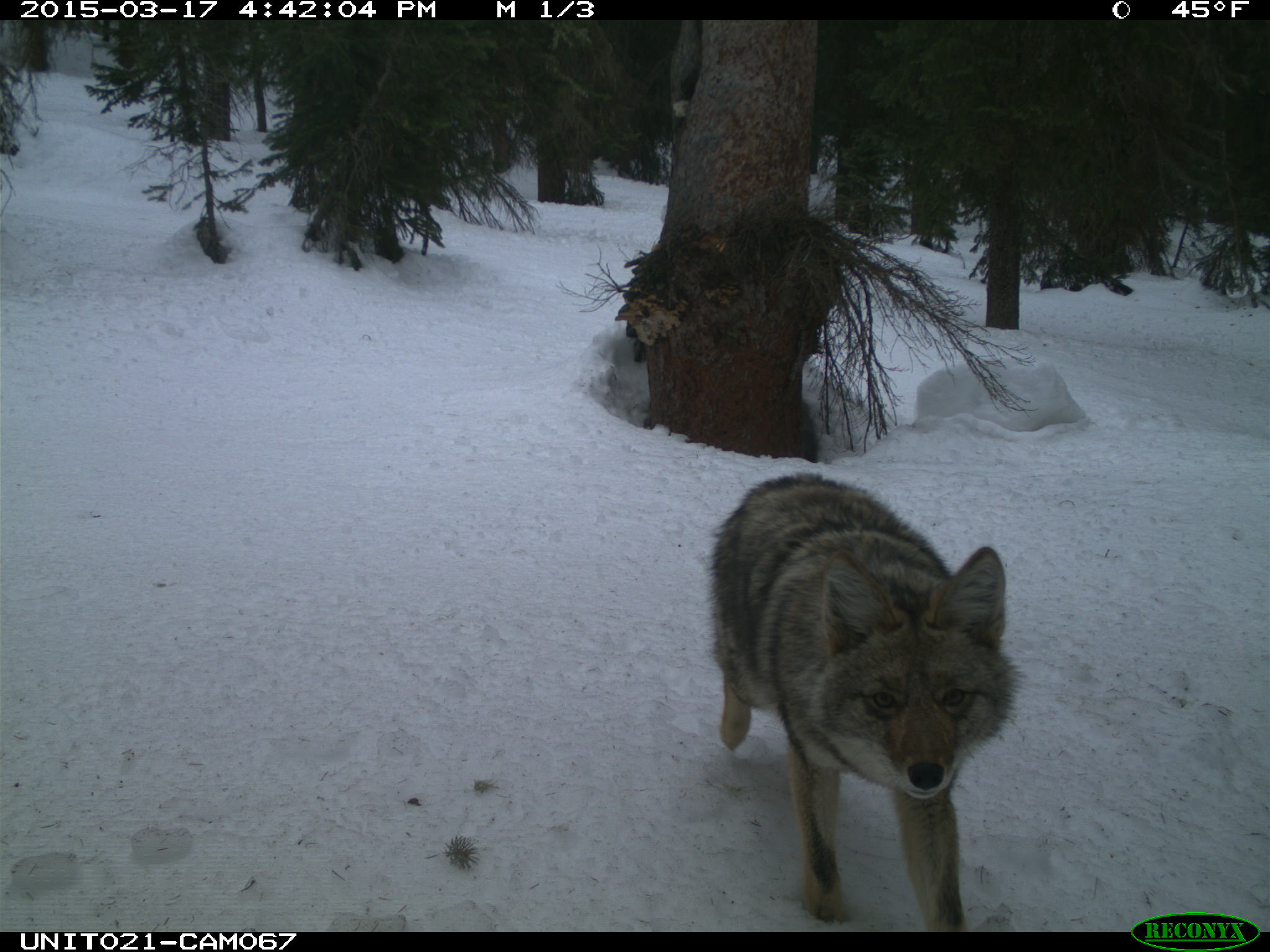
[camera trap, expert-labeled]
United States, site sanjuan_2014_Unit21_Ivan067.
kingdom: Animalia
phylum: Chordata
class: Mammalia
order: Carnivora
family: Canidae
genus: Canis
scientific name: Canis latrans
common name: coyote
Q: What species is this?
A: Canis latrans (coyote).